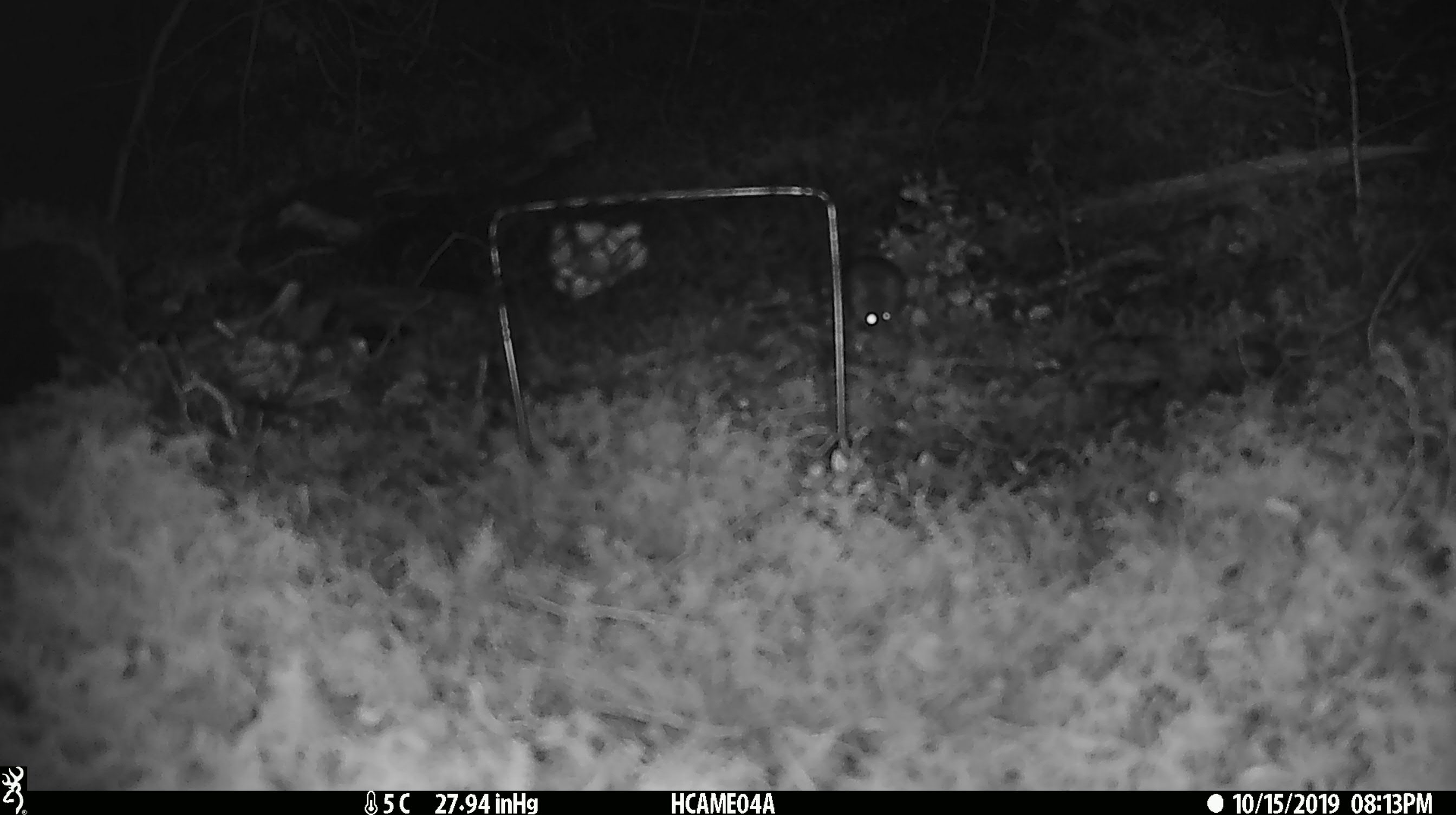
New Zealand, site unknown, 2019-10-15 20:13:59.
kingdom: Animalia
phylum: Chordata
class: Mammalia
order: Rodentia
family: Muridae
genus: Mus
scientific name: Mus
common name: mouse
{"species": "mouse (Mus)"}